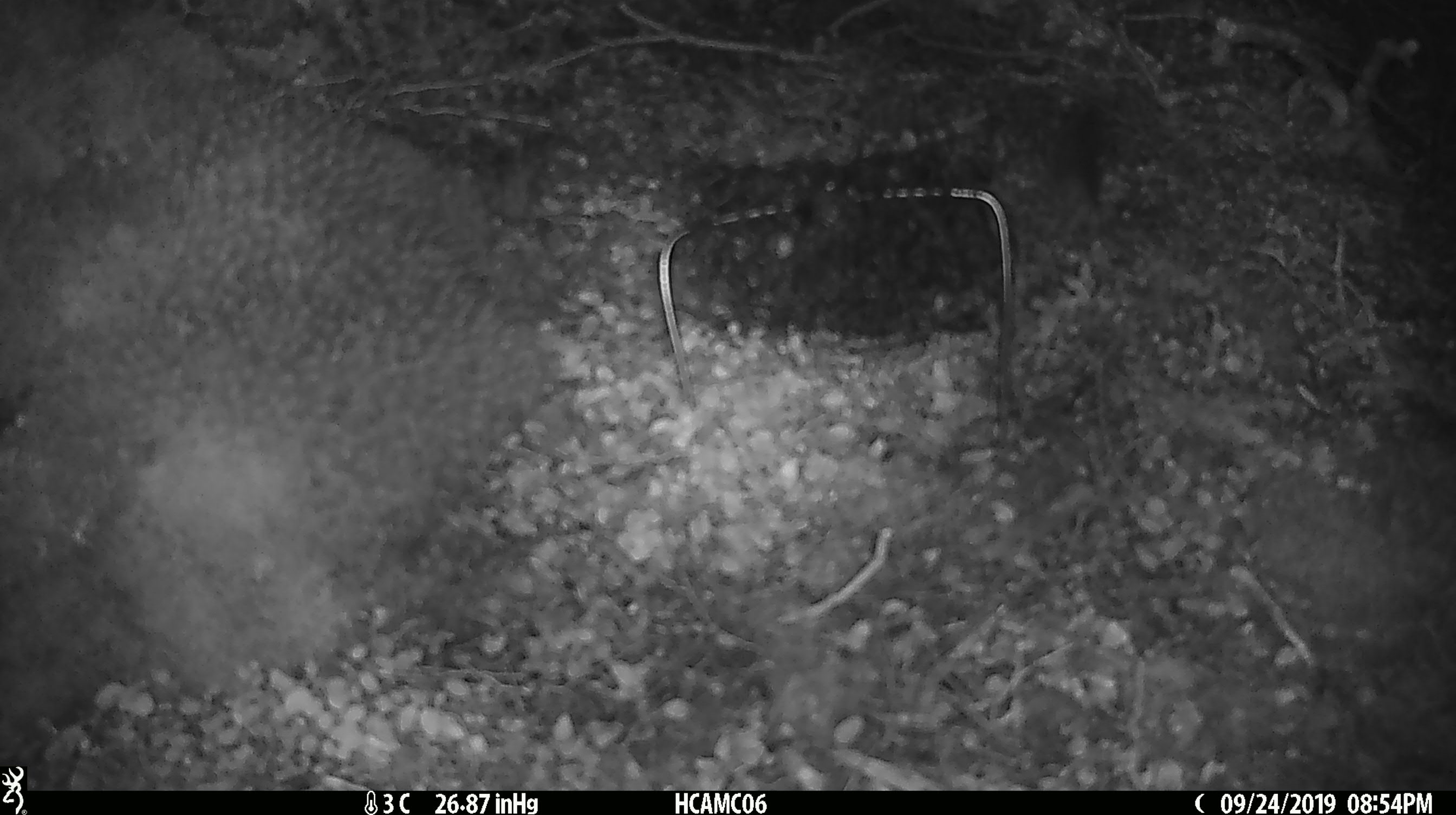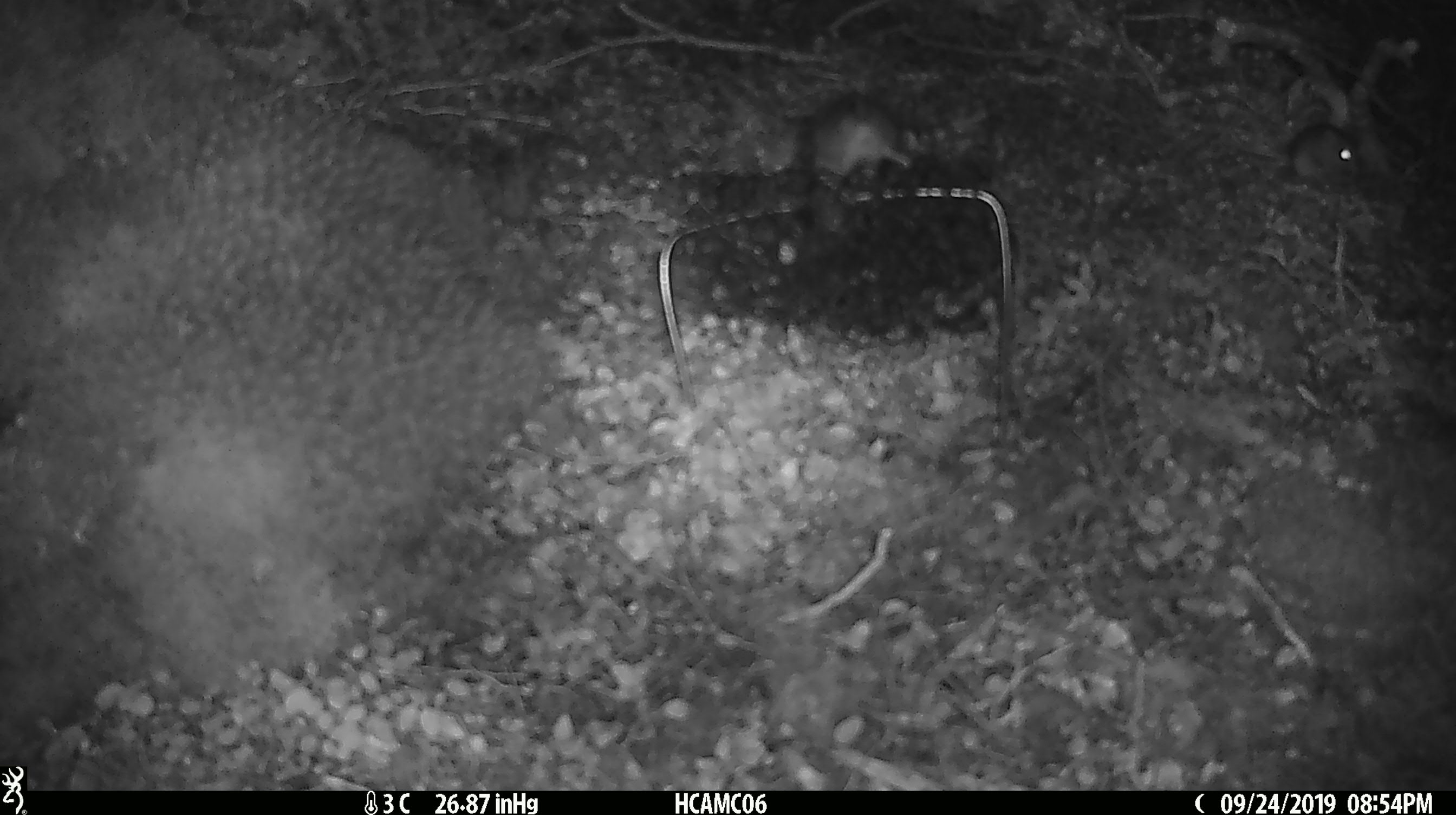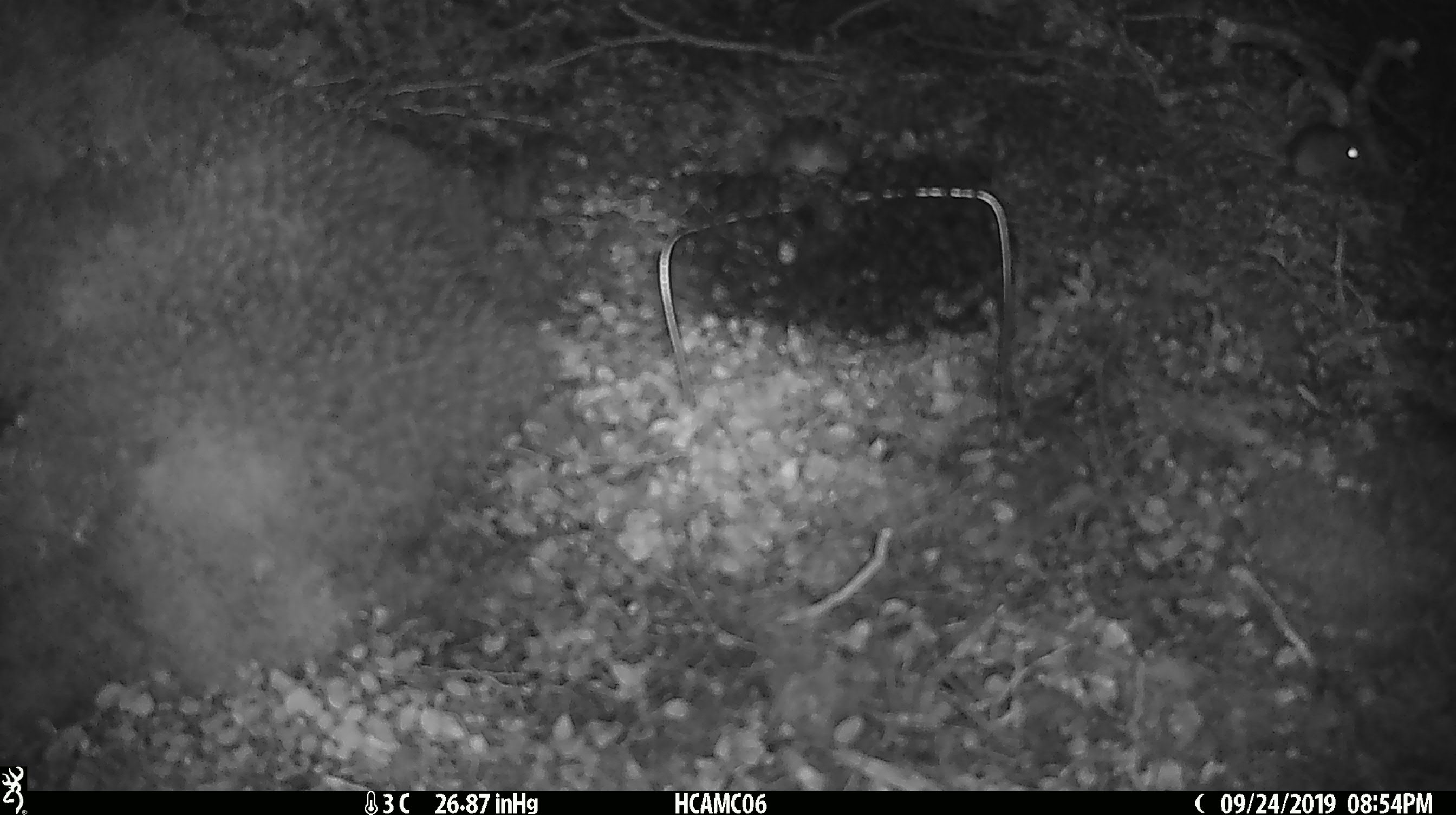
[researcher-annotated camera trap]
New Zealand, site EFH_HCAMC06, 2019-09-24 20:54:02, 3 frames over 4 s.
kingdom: Animalia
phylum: Chordata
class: Mammalia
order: Rodentia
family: Muridae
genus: Mus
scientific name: Mus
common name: mouse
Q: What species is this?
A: Mouse (Mus).